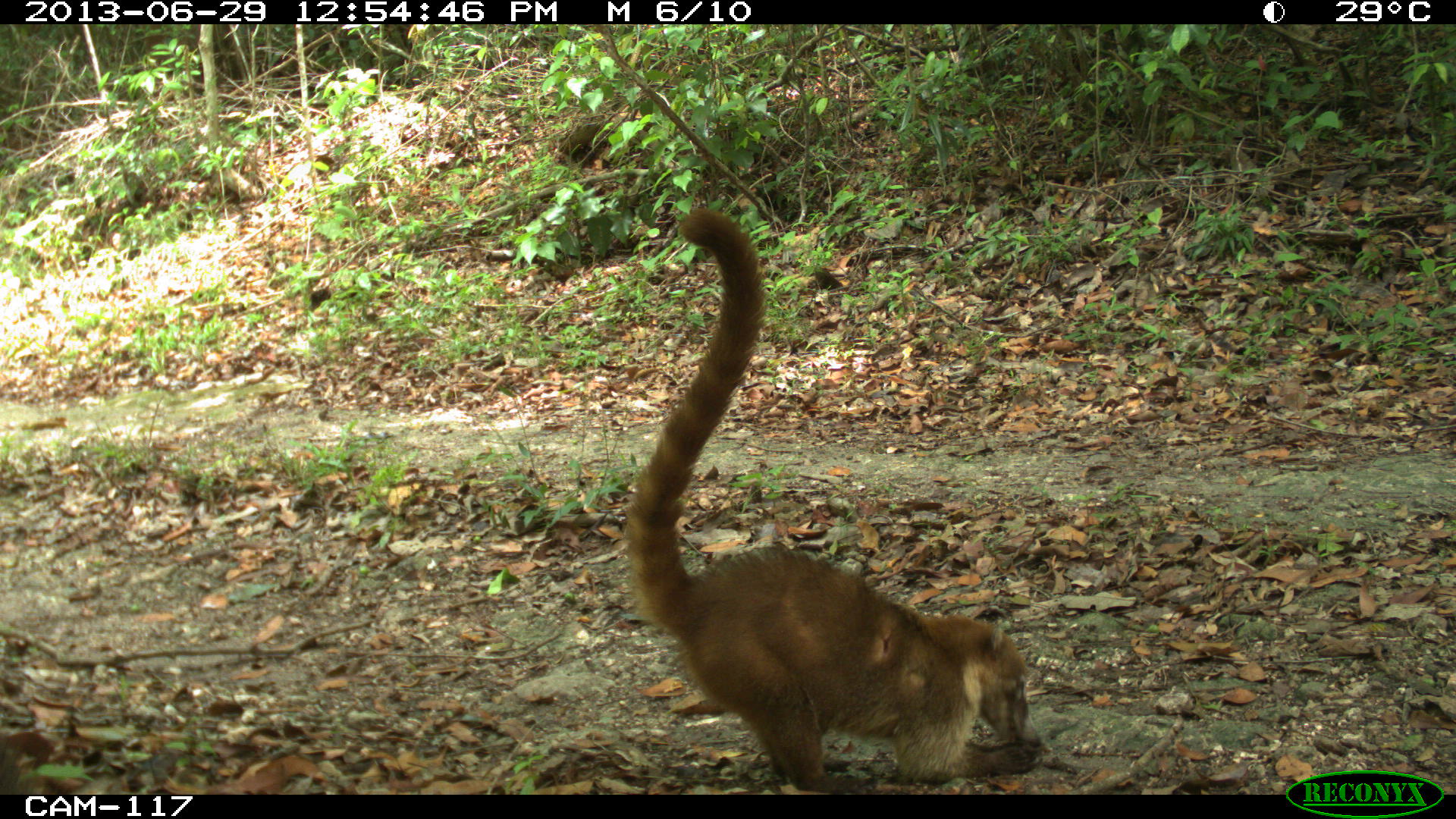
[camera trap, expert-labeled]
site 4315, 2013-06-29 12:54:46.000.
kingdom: Animalia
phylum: Chordata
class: Mammalia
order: Carnivora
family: Procyonidae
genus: Nasua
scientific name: Nasua narica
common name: white-nosed coati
Nasua narica (white-nosed coati), count 4.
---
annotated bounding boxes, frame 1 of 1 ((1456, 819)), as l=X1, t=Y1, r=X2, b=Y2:
nasua narica: l=623, t=208, r=1038, b=793